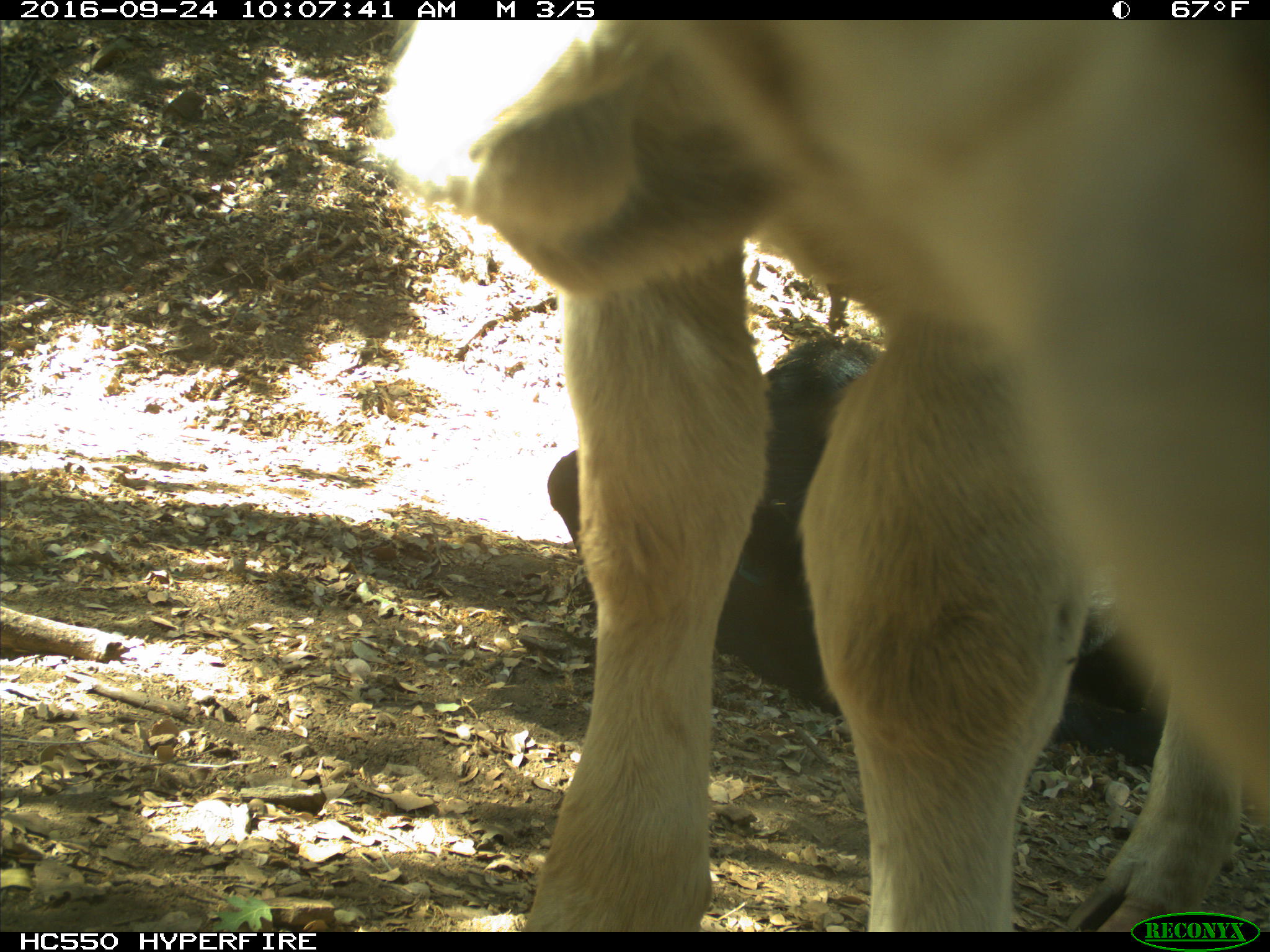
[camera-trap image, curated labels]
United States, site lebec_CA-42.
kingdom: Animalia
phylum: Chordata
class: Mammalia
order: Artiodactyla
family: Bovidae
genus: Bos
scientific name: Bos taurus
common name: domestic cow